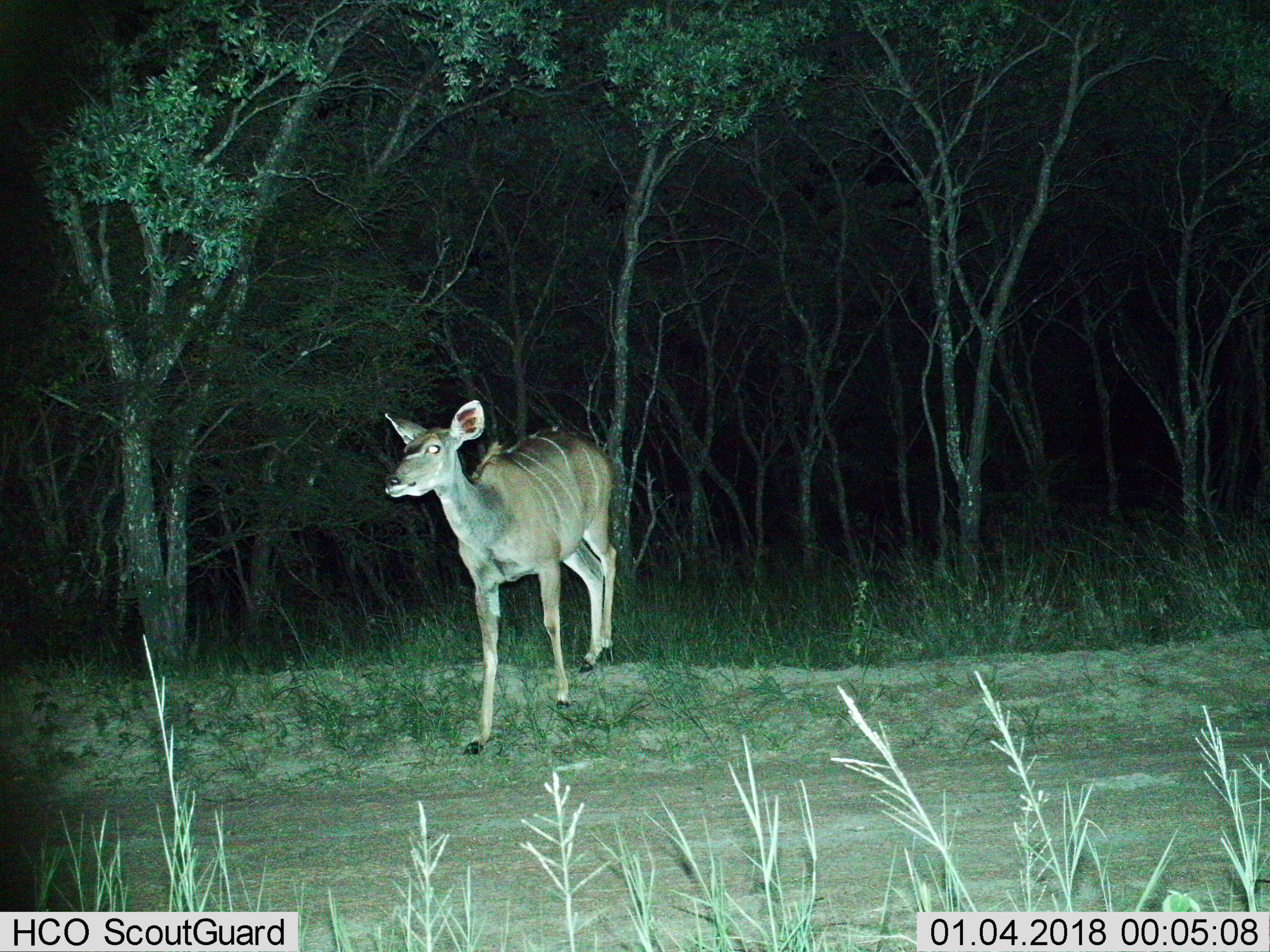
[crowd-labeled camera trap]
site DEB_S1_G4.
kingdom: Animalia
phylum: Chordata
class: Mammalia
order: Artiodactyla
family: Bovidae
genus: Tragelaphus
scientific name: Tragelaphus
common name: kudu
Kudu (Tragelaphus), count 1. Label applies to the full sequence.